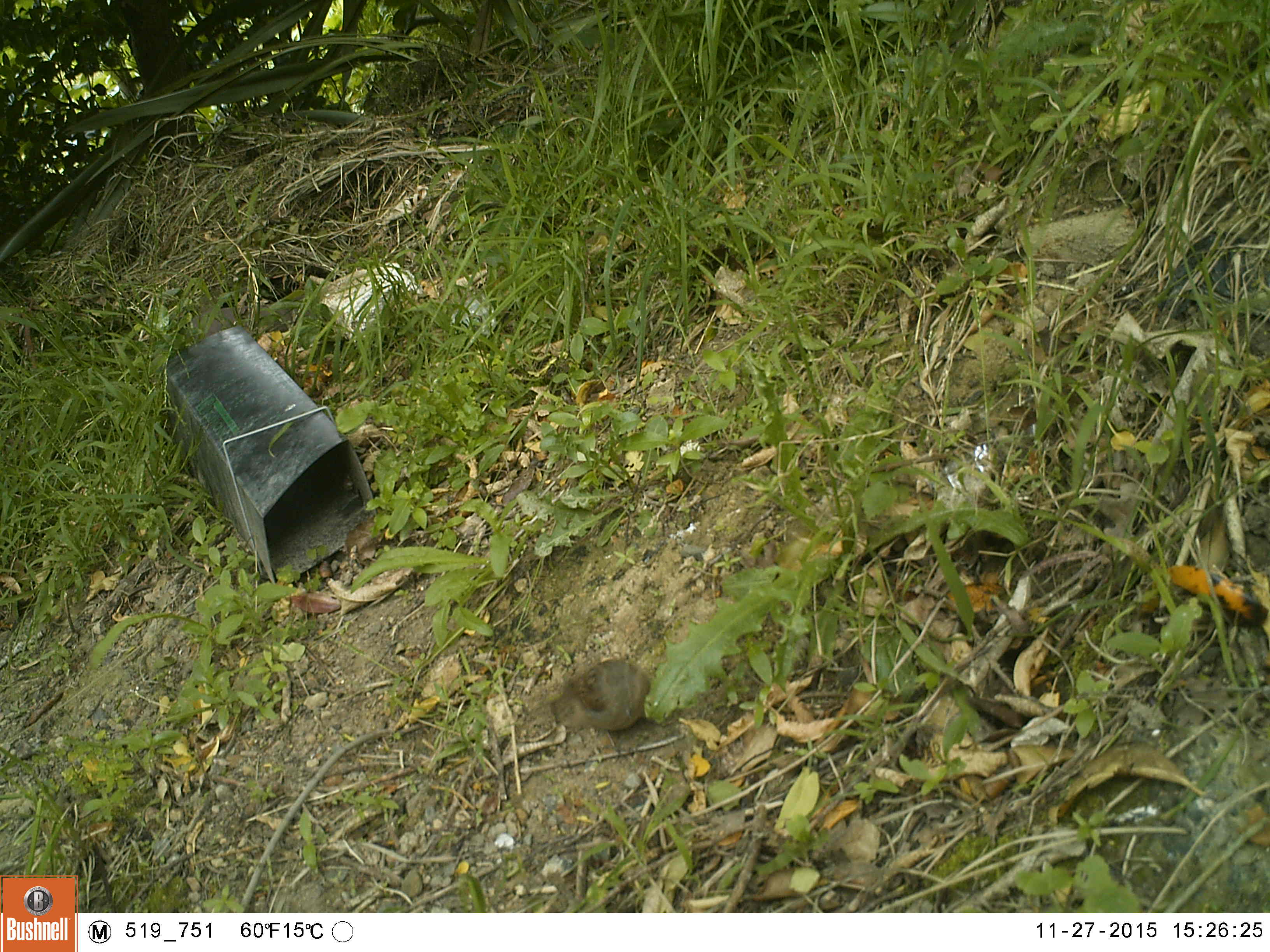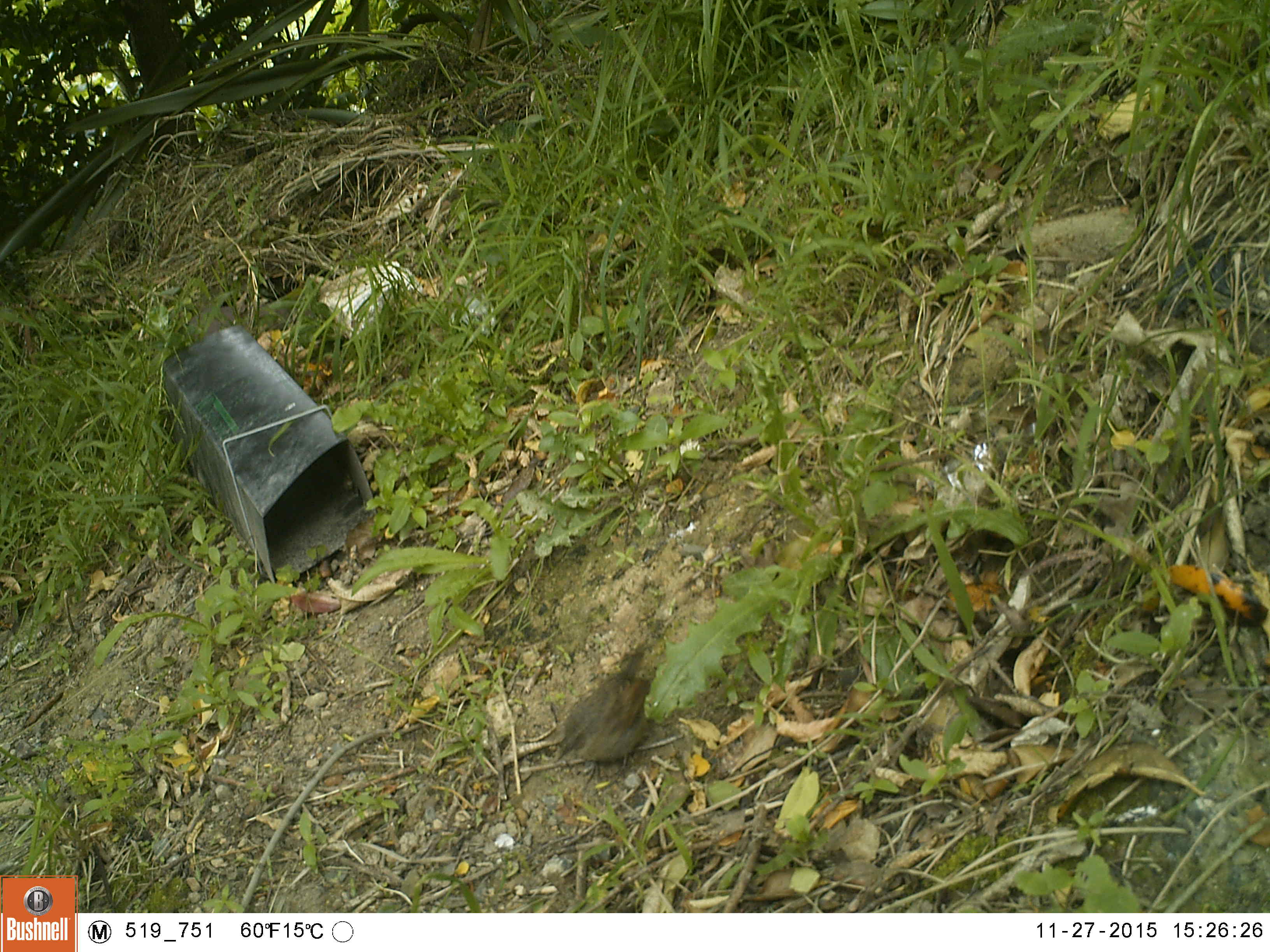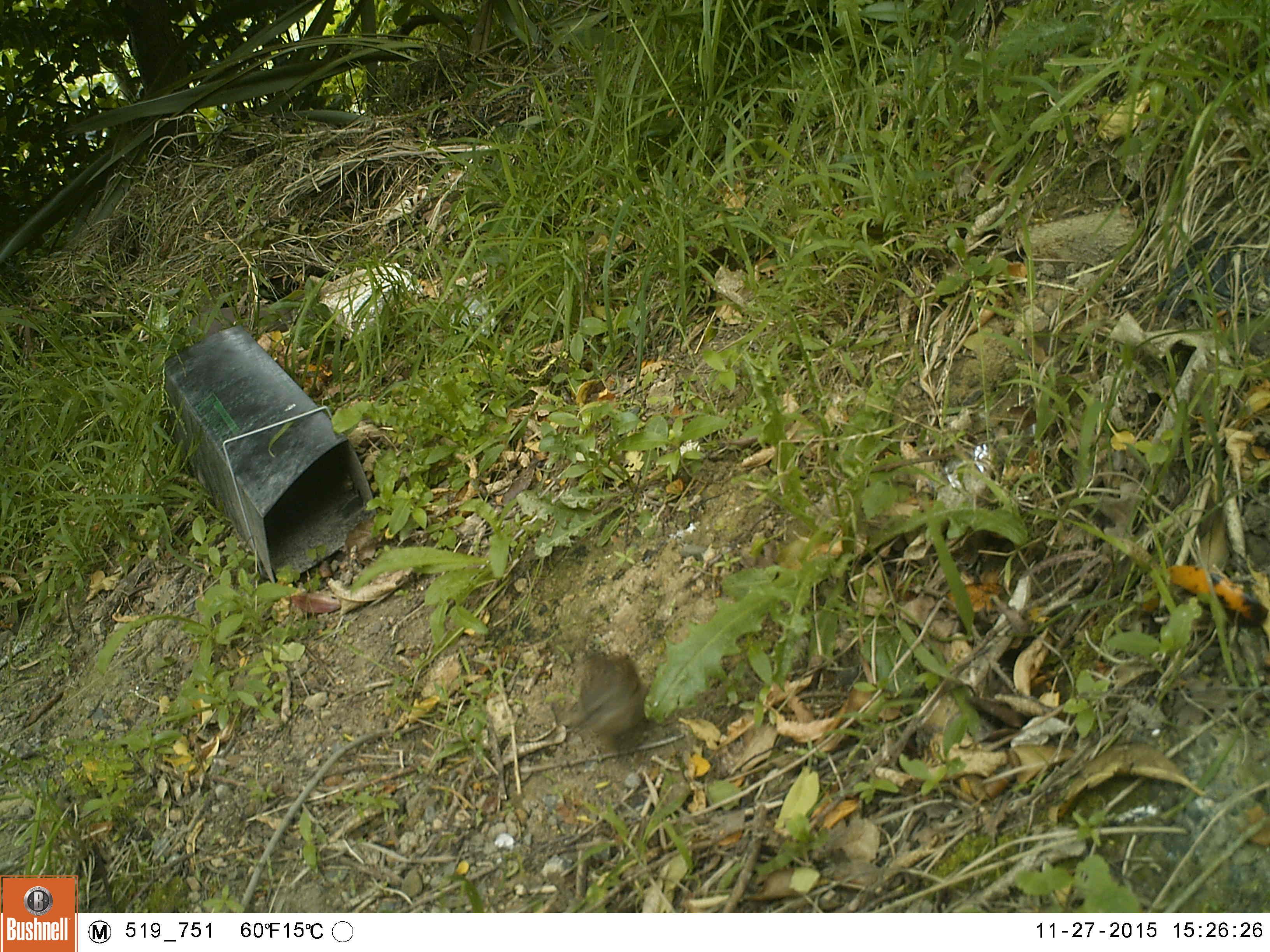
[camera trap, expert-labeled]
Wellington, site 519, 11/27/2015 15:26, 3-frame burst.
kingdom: Animalia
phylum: Chordata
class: Aves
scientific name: Aves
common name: bird